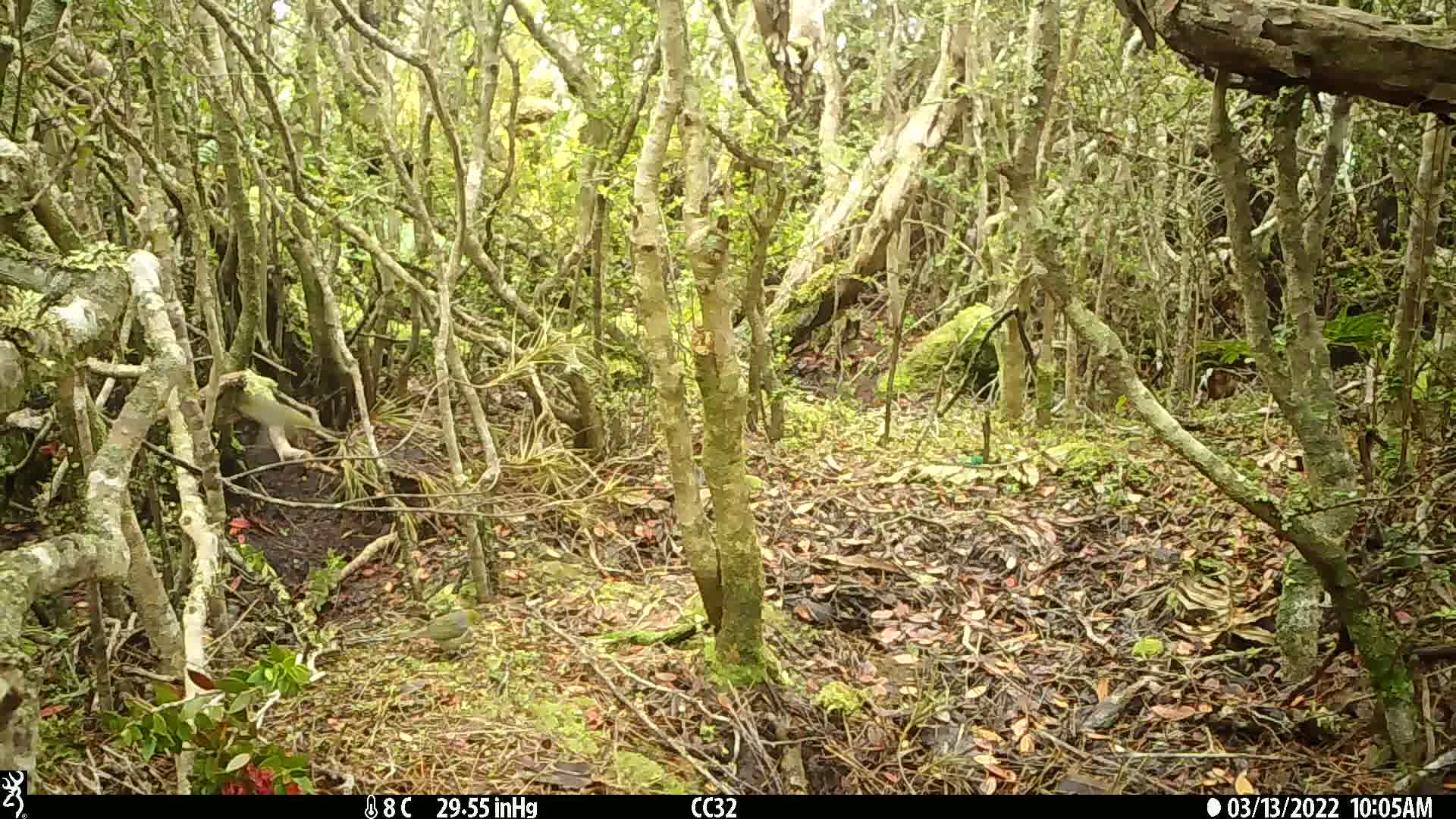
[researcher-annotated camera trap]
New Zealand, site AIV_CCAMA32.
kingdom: Animalia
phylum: Chordata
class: Aves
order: Passeriformes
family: Zosteropidae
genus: Zosterops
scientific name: Zosterops lateralis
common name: silvereye